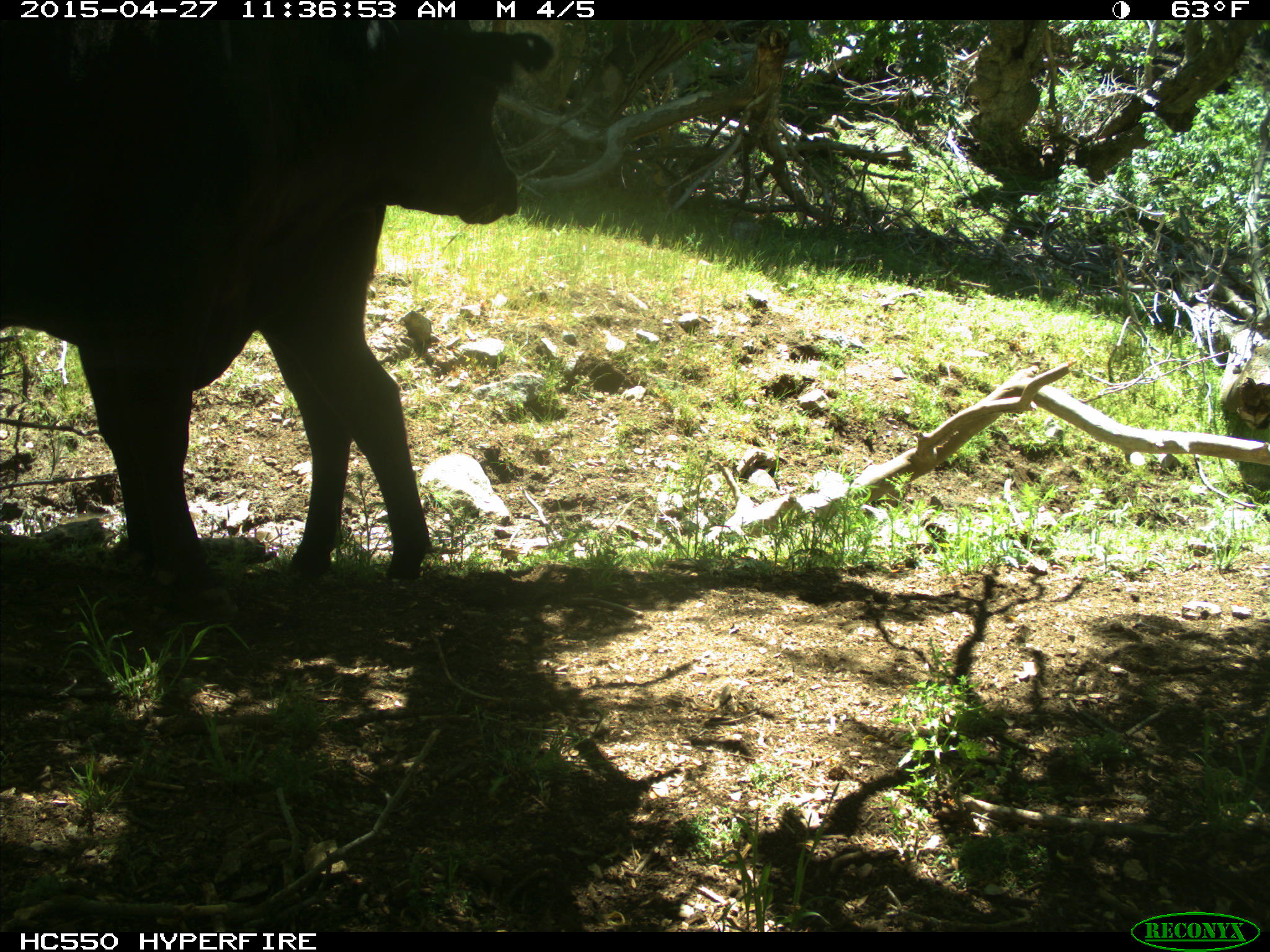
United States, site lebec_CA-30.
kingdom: Animalia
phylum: Chordata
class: Mammalia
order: Artiodactyla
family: Bovidae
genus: Bos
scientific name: Bos taurus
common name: domestic cow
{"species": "Bos taurus (domestic cow)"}